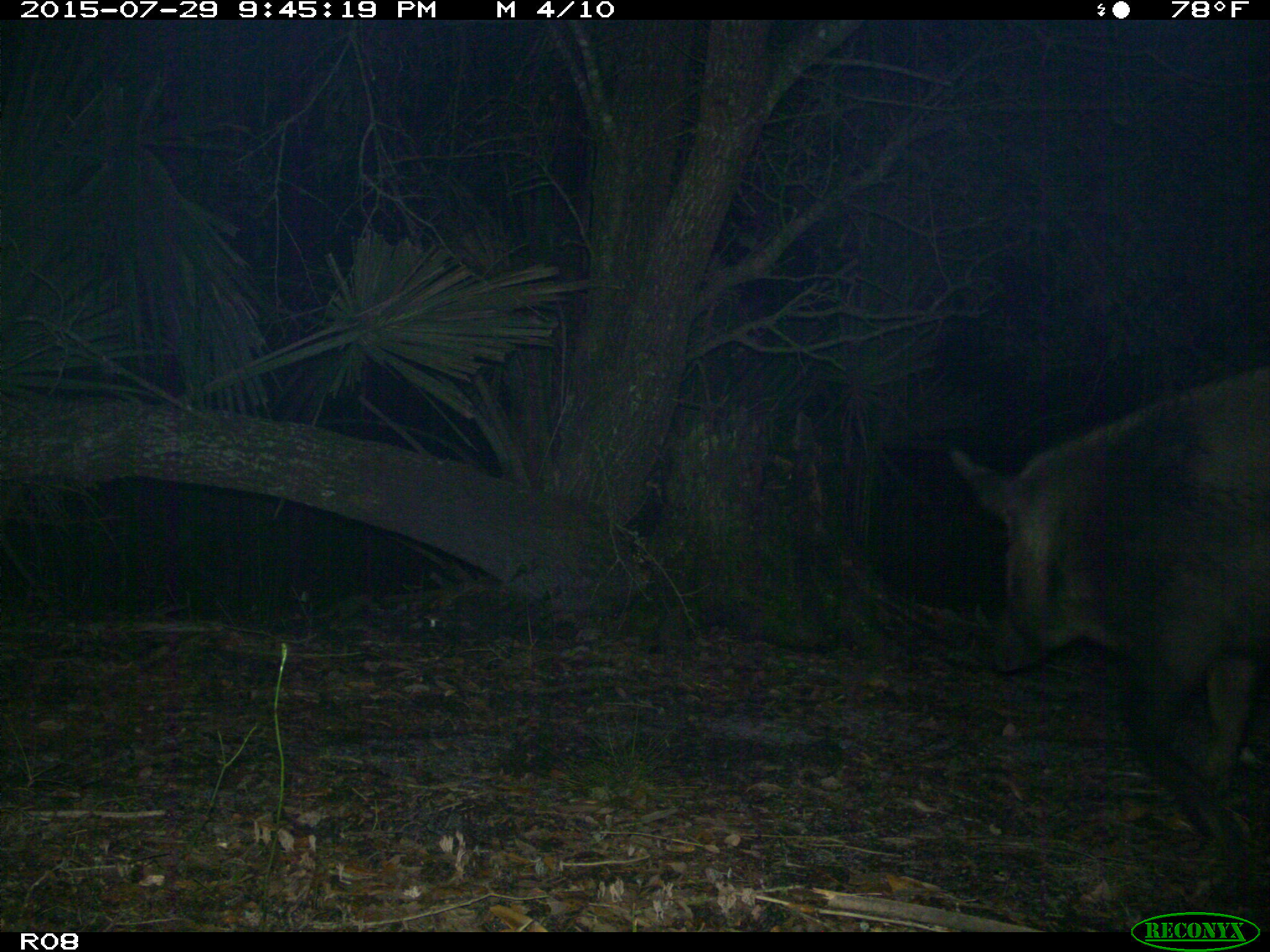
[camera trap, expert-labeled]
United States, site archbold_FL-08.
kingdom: Animalia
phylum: Chordata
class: Mammalia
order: Artiodactyla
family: Suidae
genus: Sus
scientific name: Sus scrofa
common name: wild boar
Sus scrofa (wild boar).